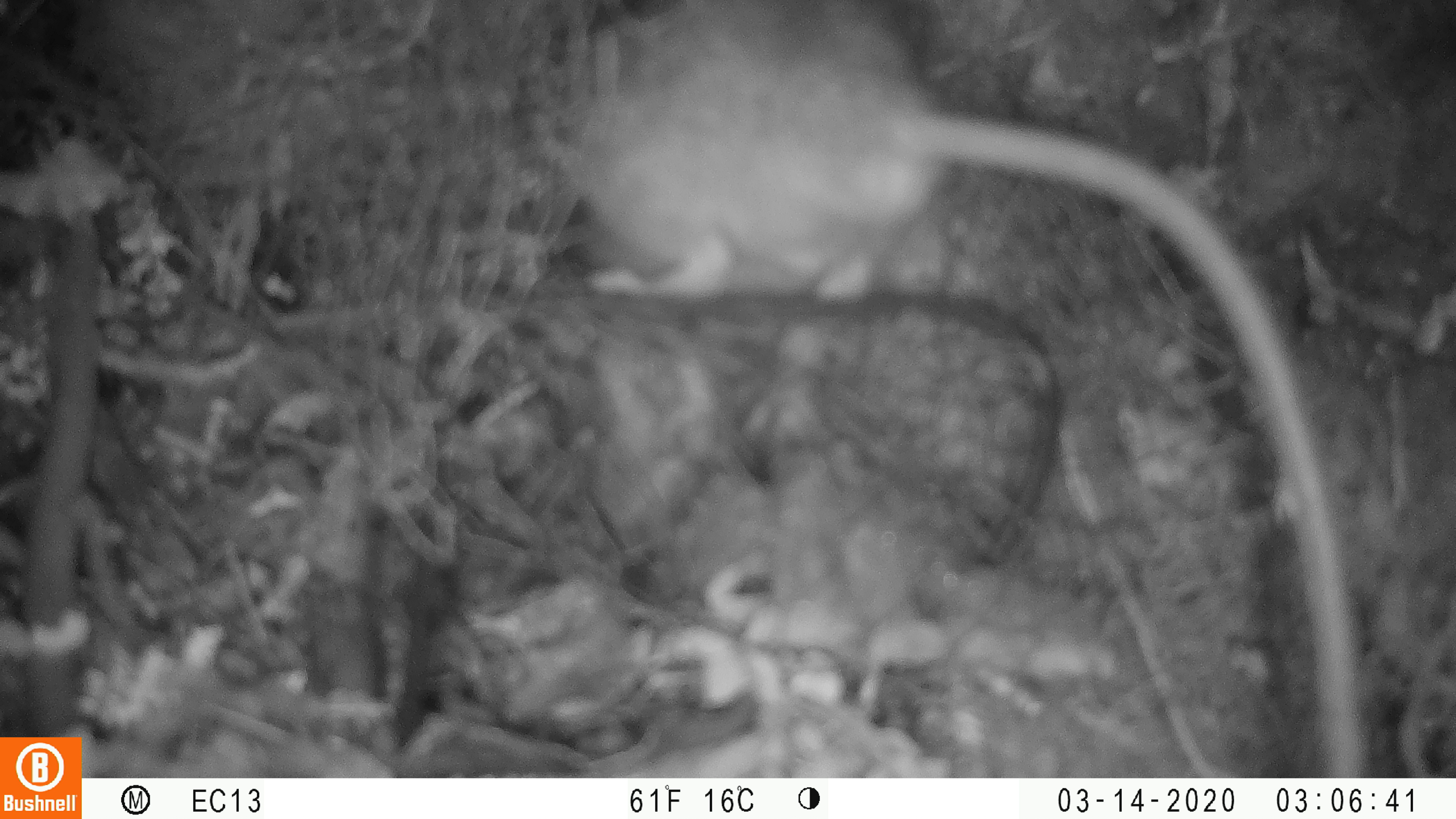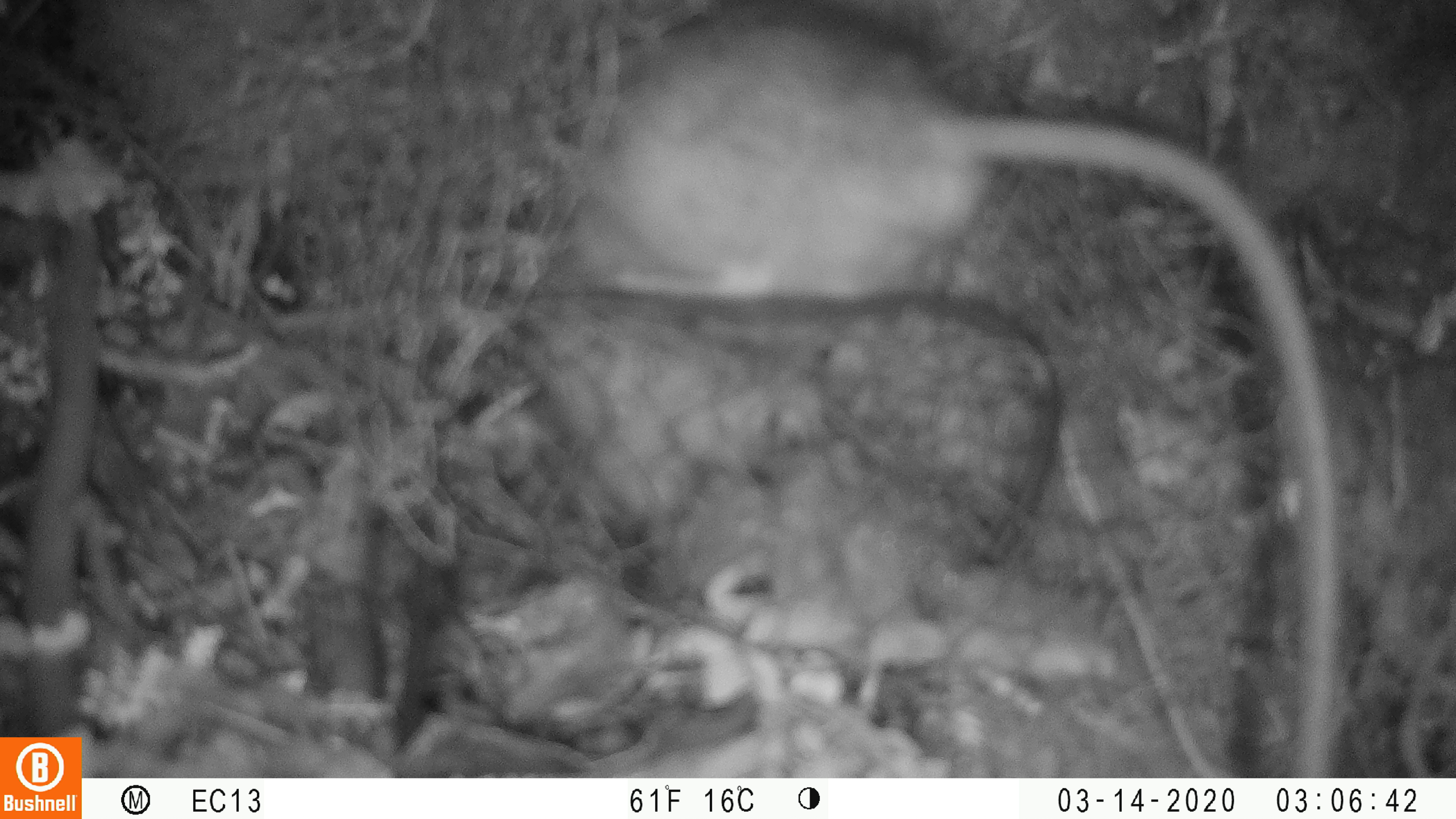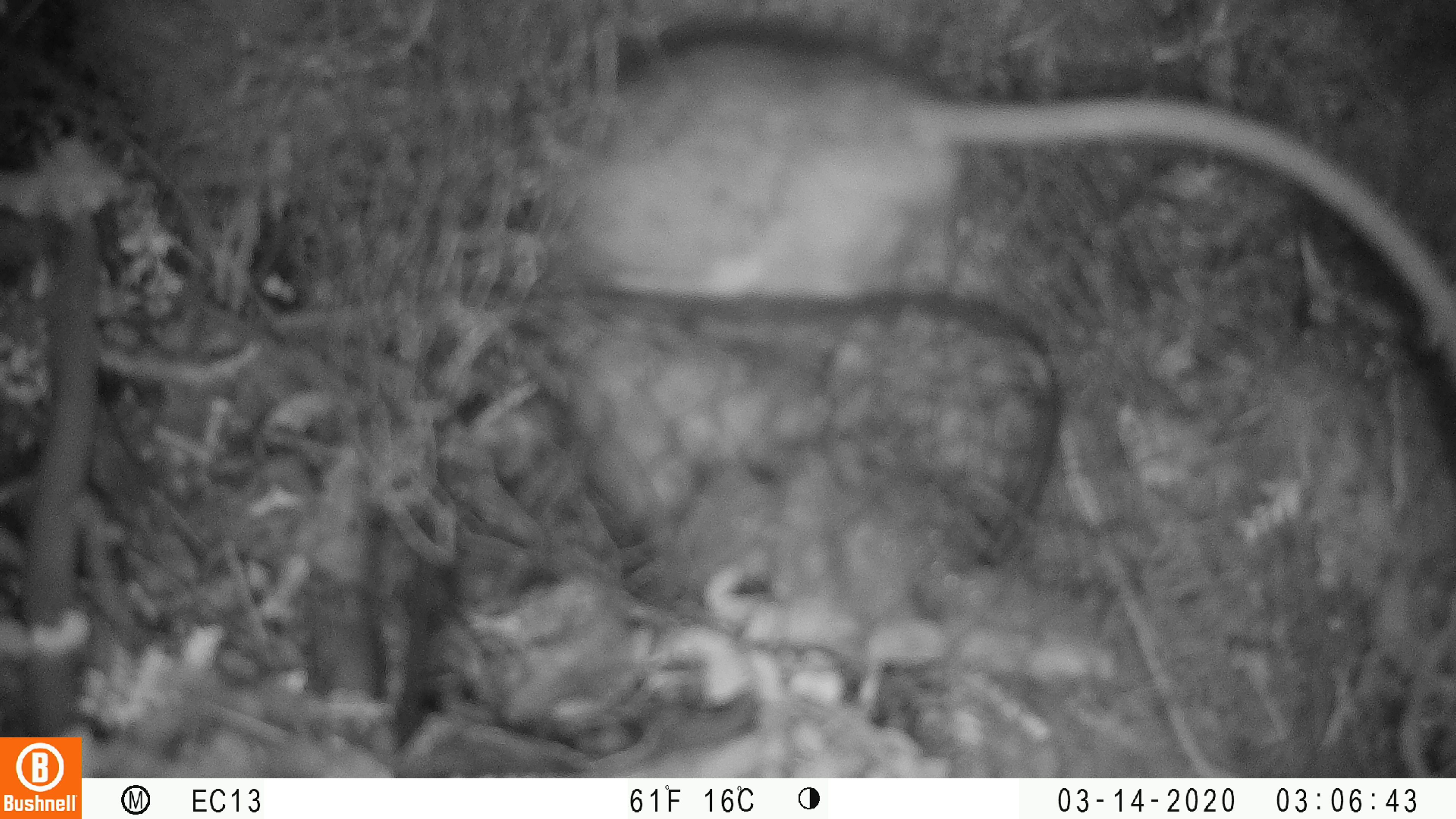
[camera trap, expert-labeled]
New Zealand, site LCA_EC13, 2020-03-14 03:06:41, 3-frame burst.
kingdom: Animalia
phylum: Chordata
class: Mammalia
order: Rodentia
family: Muridae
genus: Rattus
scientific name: Rattus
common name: rat